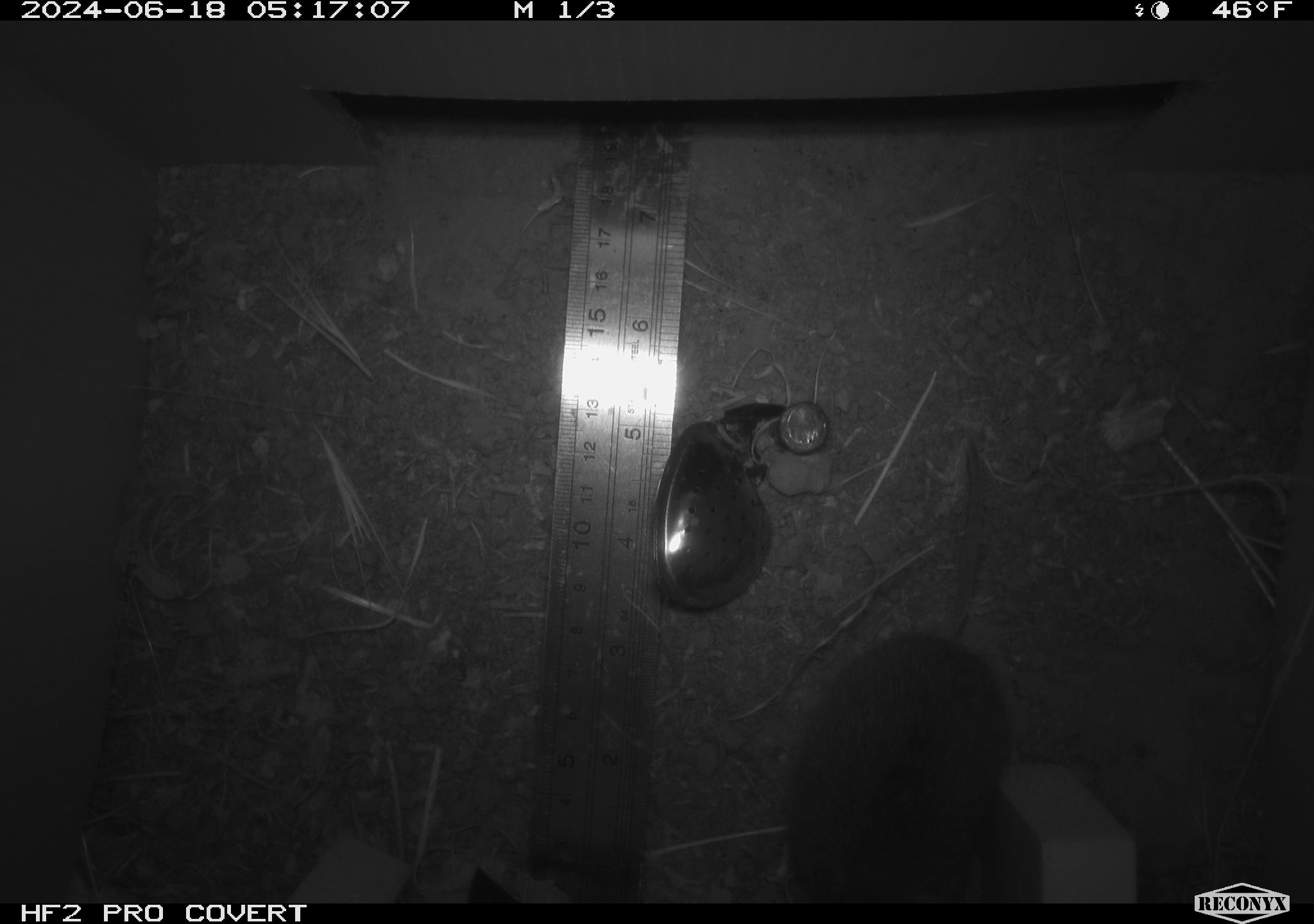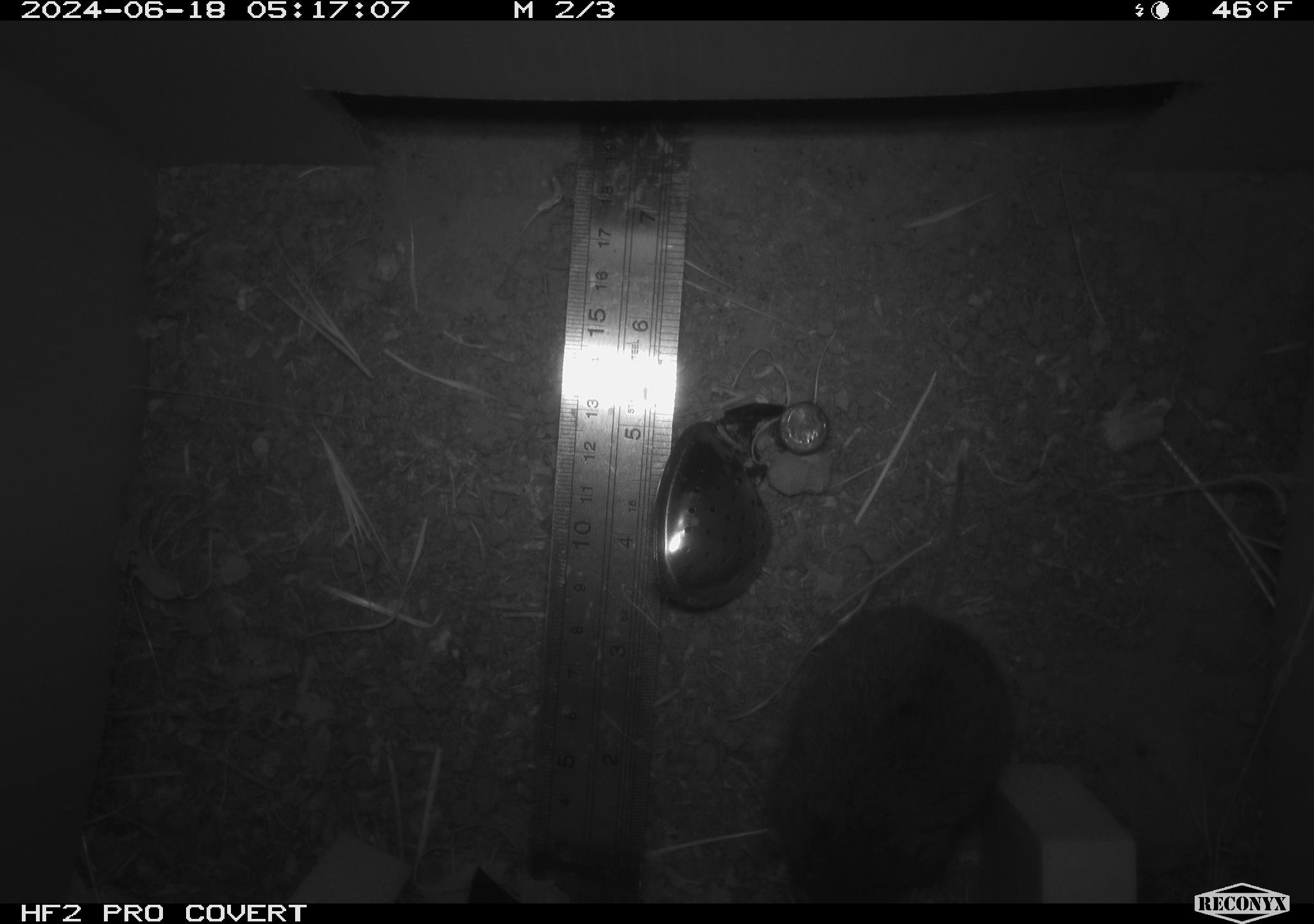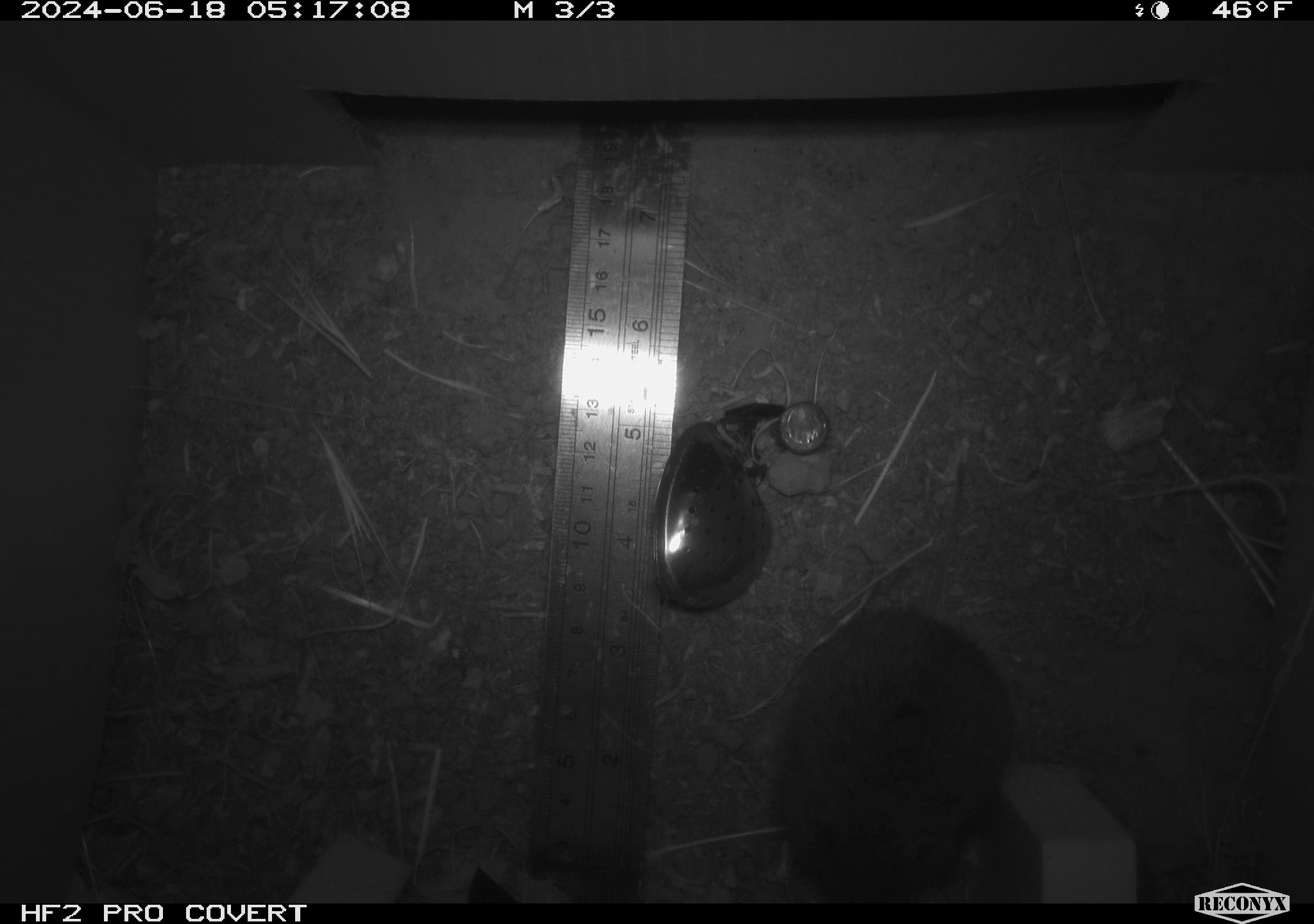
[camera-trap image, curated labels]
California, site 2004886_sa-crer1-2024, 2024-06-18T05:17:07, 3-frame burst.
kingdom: Animalia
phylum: Chordata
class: Mammalia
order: Rodentia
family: Cricetidae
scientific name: Arvicolinae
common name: voles, lemmings, and muskrats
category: arvicolinae subfamily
Arvicolinae subfamily (voles, lemmings, and muskrats) (Arvicolinae).